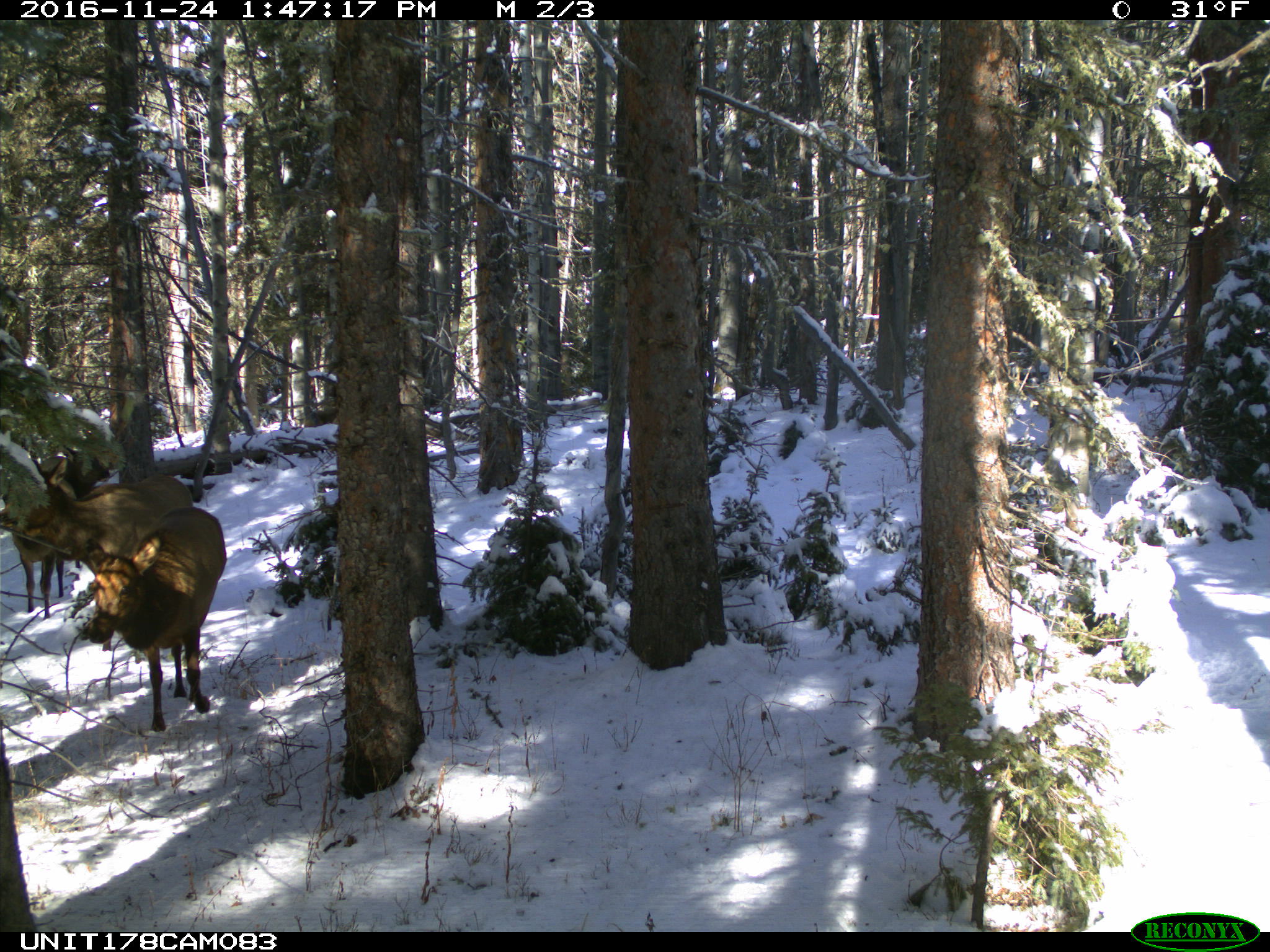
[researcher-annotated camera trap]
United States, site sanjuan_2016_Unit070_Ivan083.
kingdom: Animalia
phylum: Chordata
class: Mammalia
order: Artiodactyla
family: Cervidae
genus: Cervus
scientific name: Cervus elaphus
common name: red deer